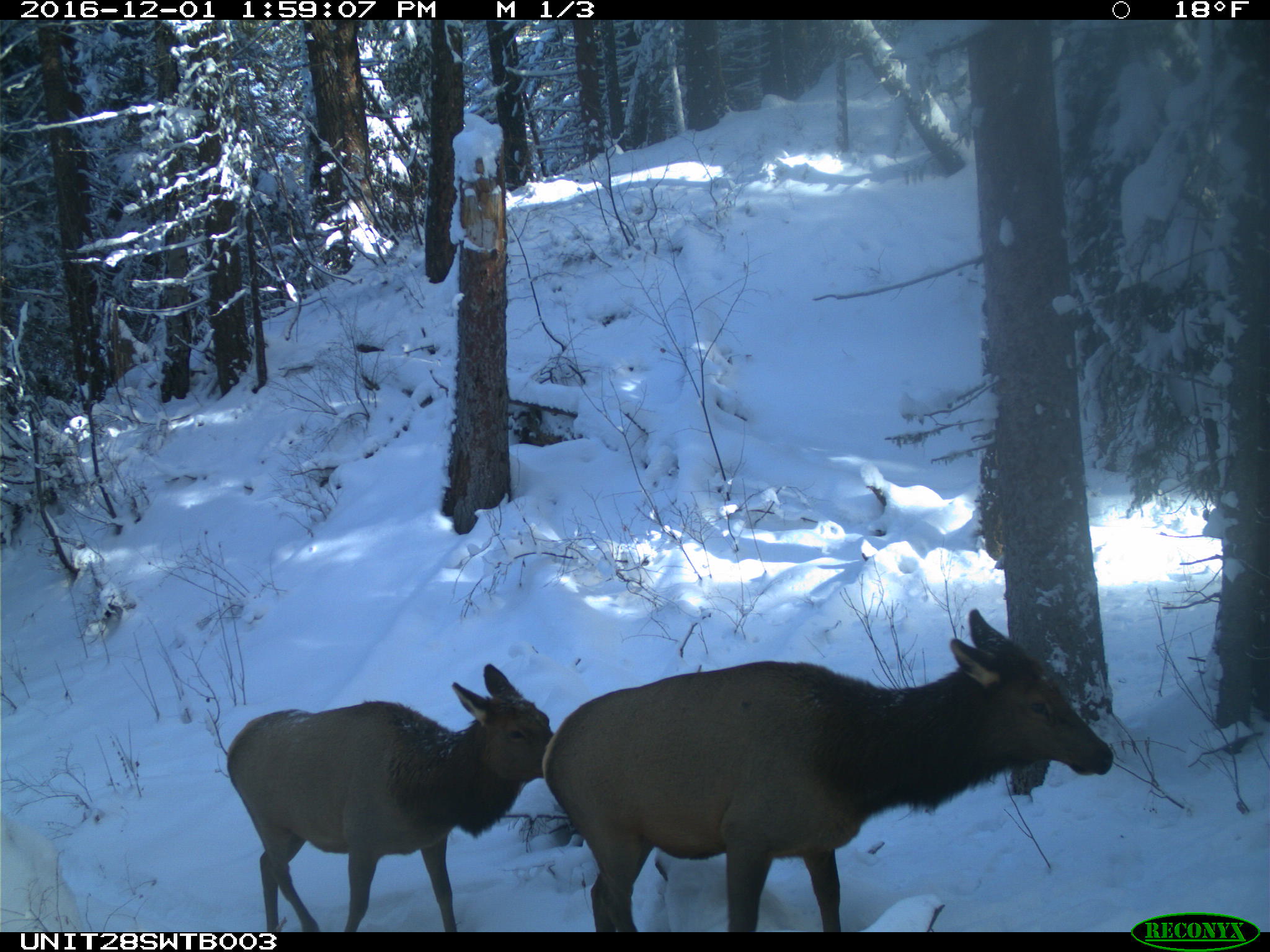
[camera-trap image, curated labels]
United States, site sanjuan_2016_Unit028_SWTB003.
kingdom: Animalia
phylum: Chordata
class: Mammalia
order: Artiodactyla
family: Cervidae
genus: Cervus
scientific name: Cervus elaphus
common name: red deer